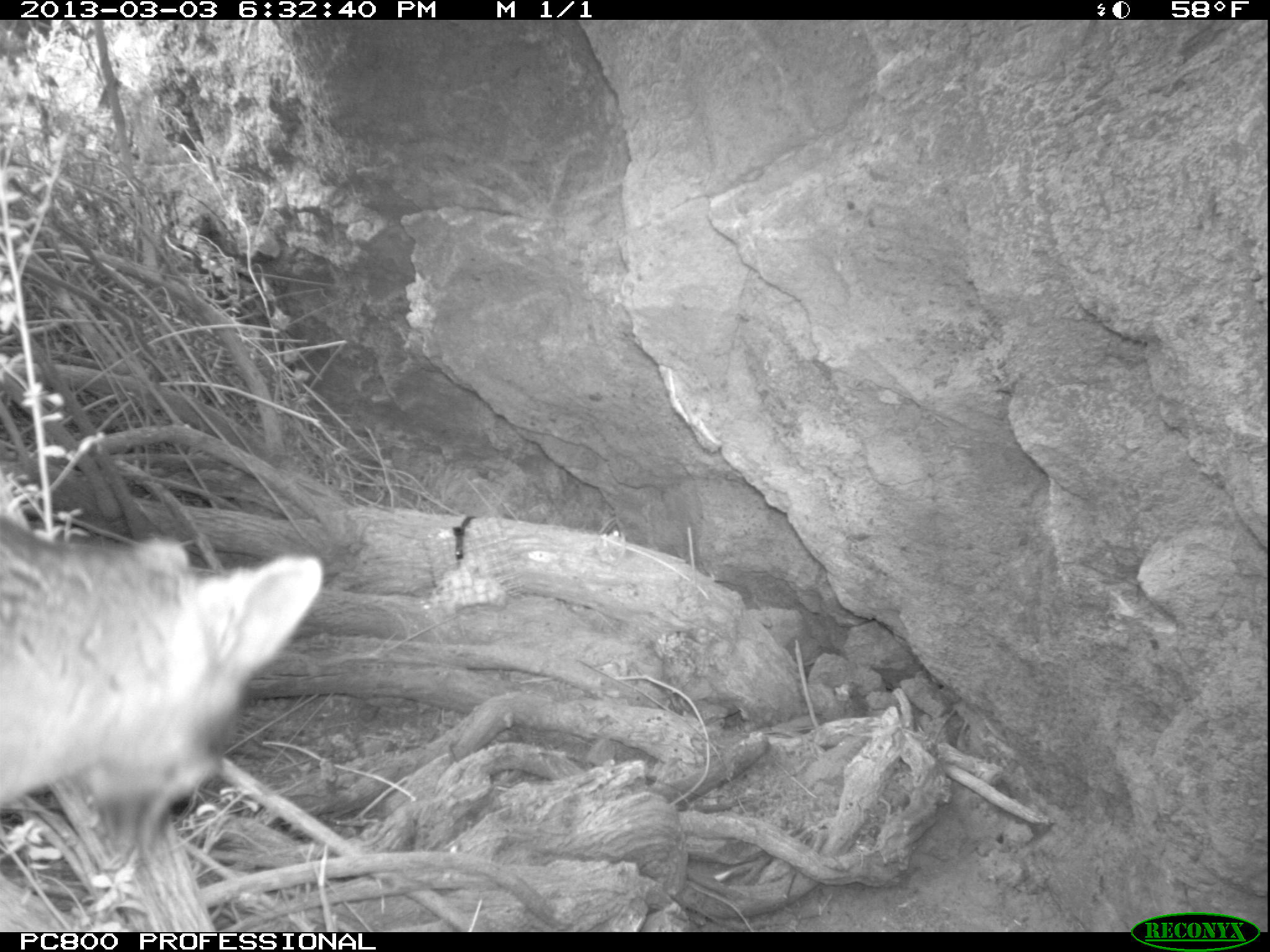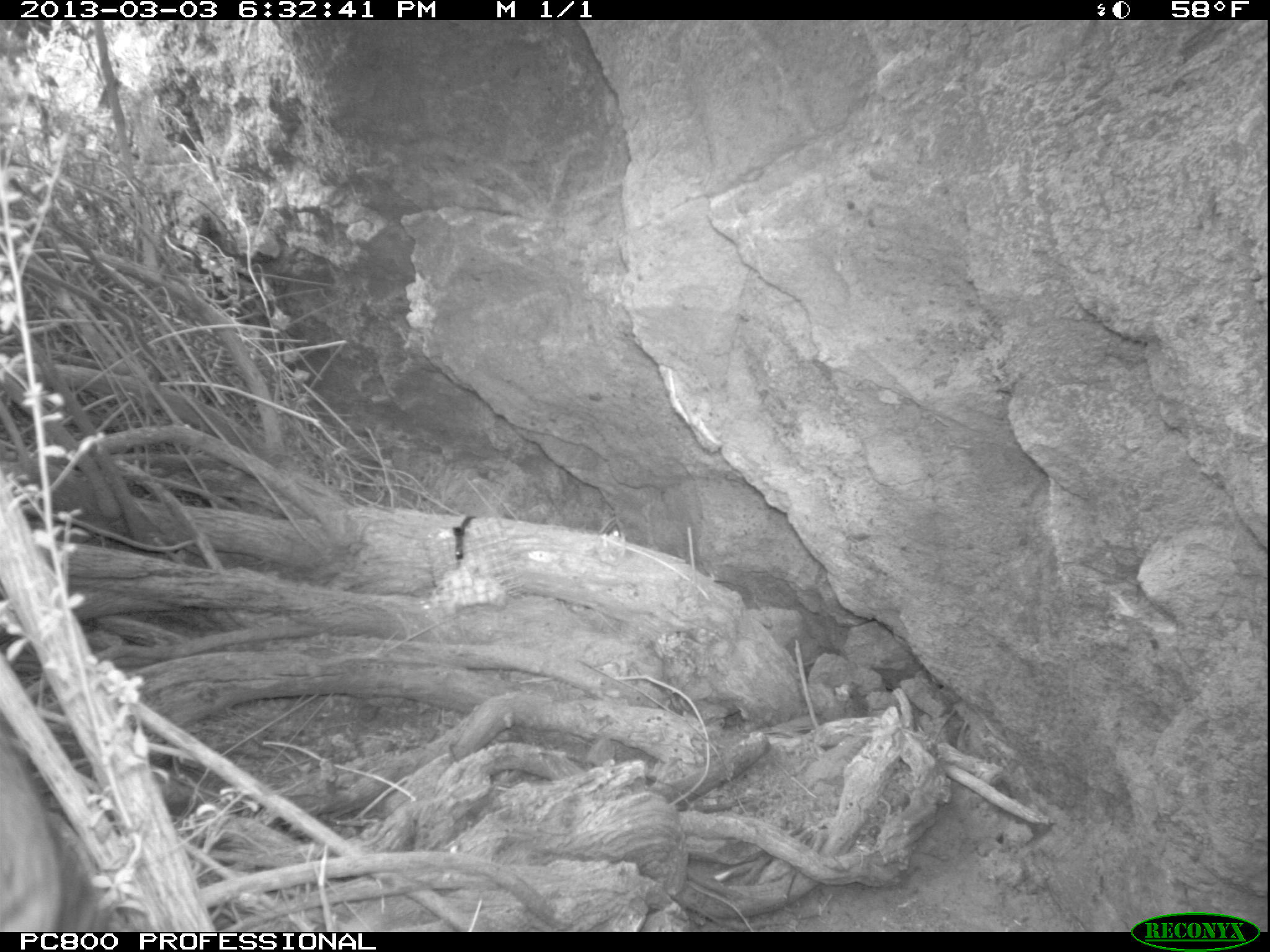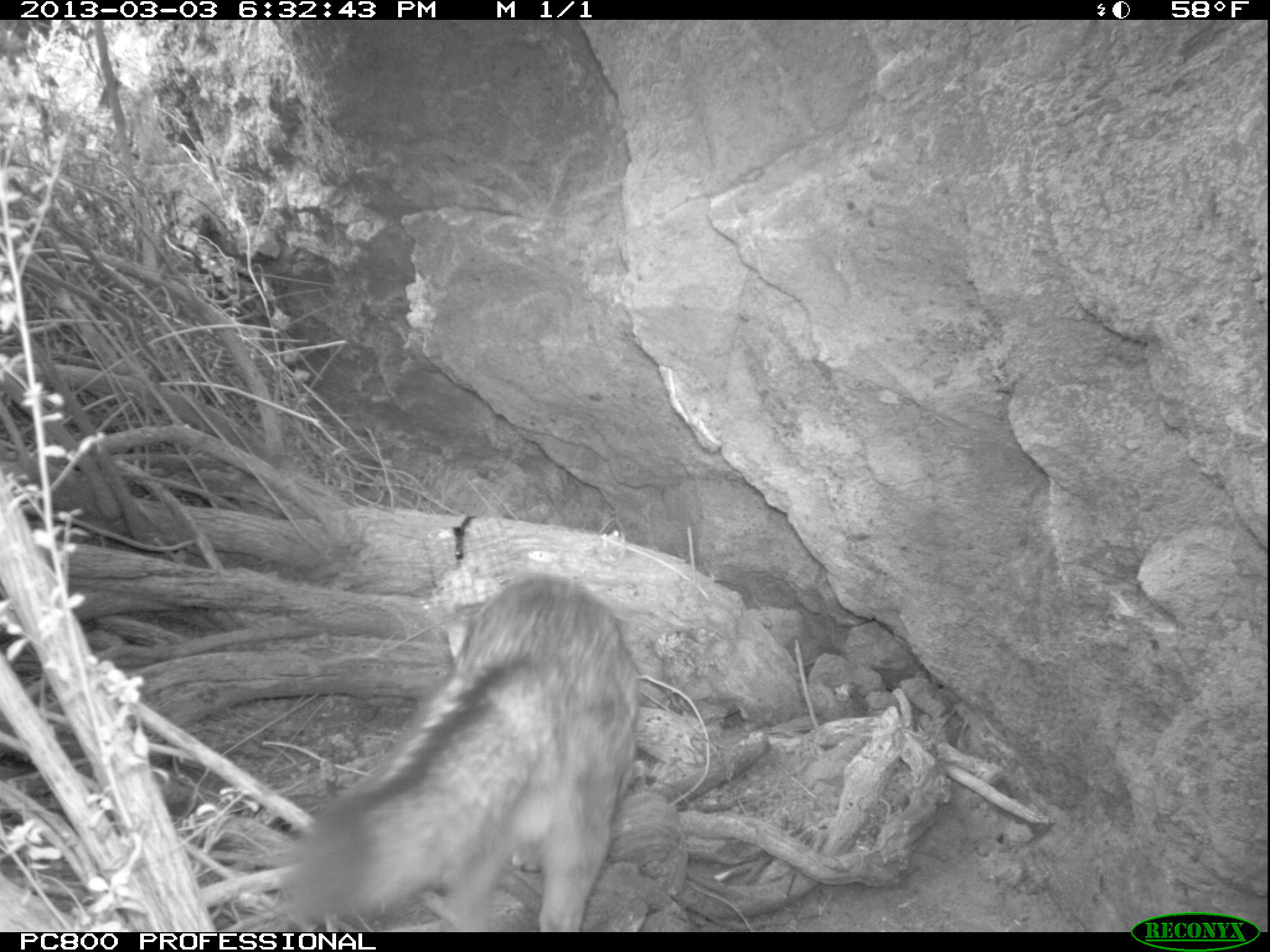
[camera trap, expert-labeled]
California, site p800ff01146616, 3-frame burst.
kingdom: Animalia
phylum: Chordata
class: Mammalia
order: Carnivora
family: Canidae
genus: Urocyon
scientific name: Urocyon littoralis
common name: island fox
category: fox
Fox (island fox) (Urocyon littoralis).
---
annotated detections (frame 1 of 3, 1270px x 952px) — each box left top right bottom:
fox: 0 517 323 807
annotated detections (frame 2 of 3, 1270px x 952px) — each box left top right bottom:
fox: 0 725 125 932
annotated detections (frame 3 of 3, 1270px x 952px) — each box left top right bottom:
fox: 275 571 642 930